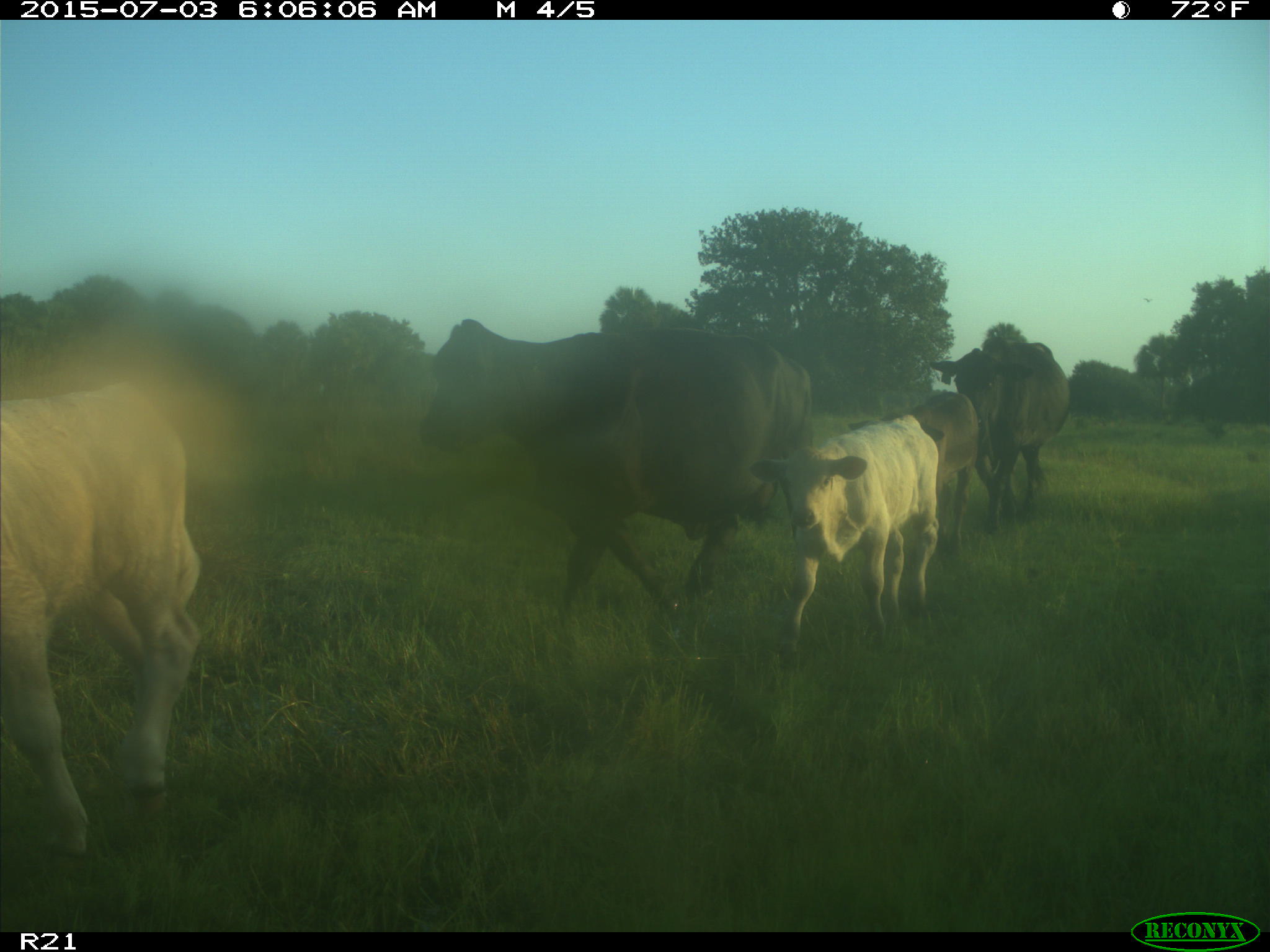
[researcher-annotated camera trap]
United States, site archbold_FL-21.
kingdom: Animalia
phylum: Chordata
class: Mammalia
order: Artiodactyla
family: Bovidae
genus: Bos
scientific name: Bos taurus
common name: domestic cow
Bos taurus (domestic cow).